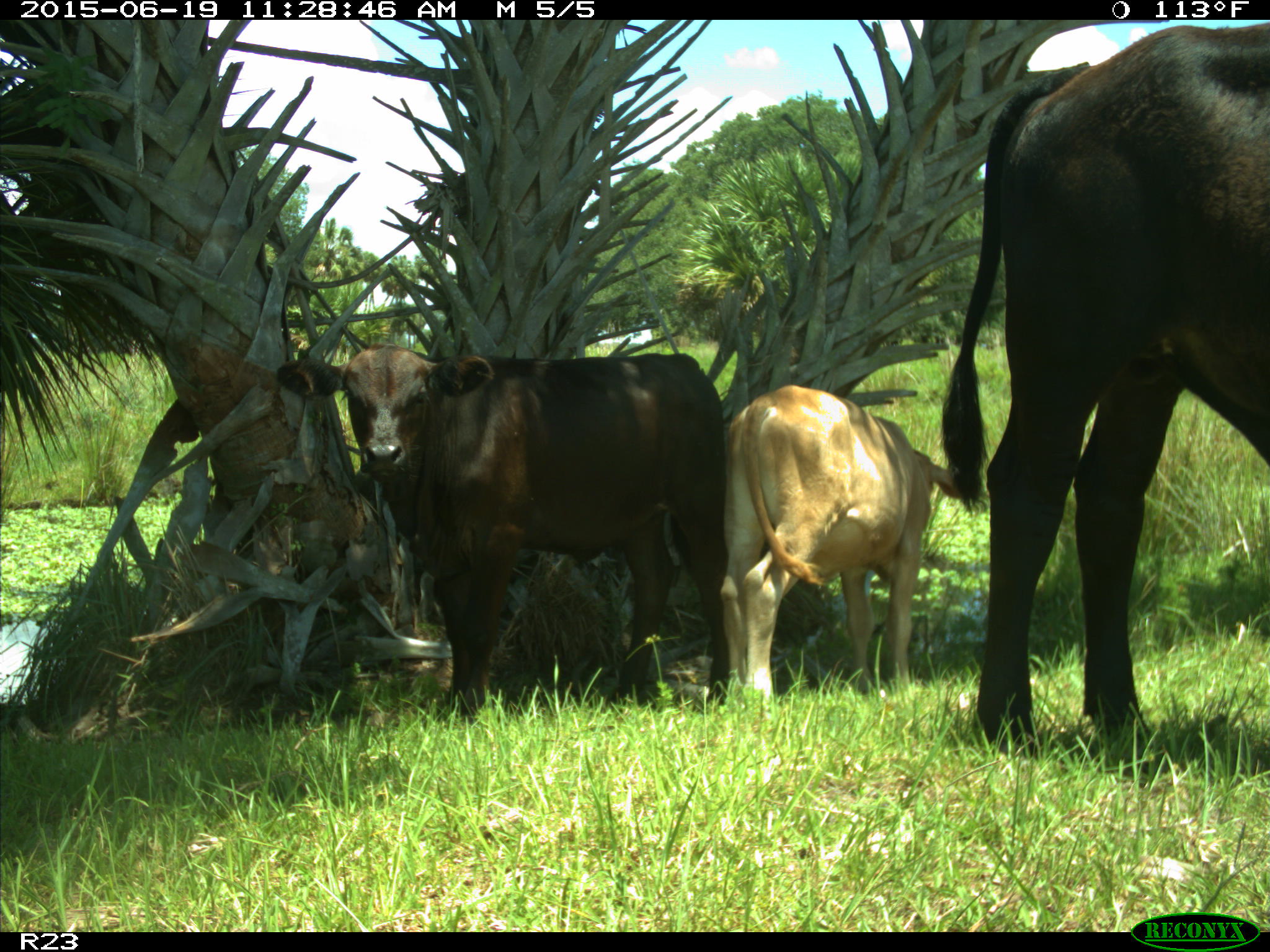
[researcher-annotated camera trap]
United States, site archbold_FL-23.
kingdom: Animalia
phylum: Chordata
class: Mammalia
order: Artiodactyla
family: Bovidae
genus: Bos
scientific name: Bos taurus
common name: domestic cow